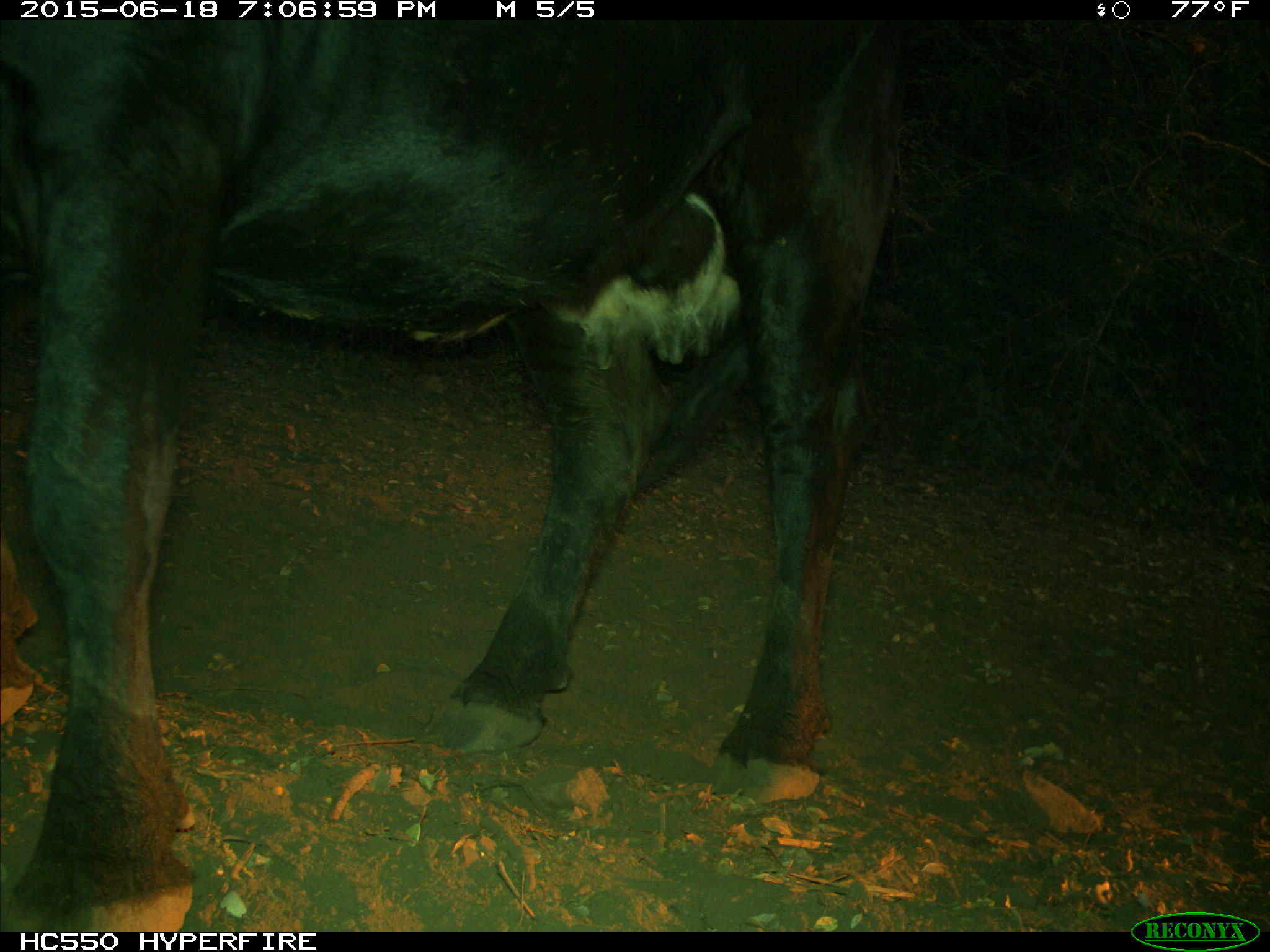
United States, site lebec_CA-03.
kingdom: Animalia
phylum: Chordata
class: Mammalia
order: Artiodactyla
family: Bovidae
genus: Bos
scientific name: Bos taurus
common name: domestic cow